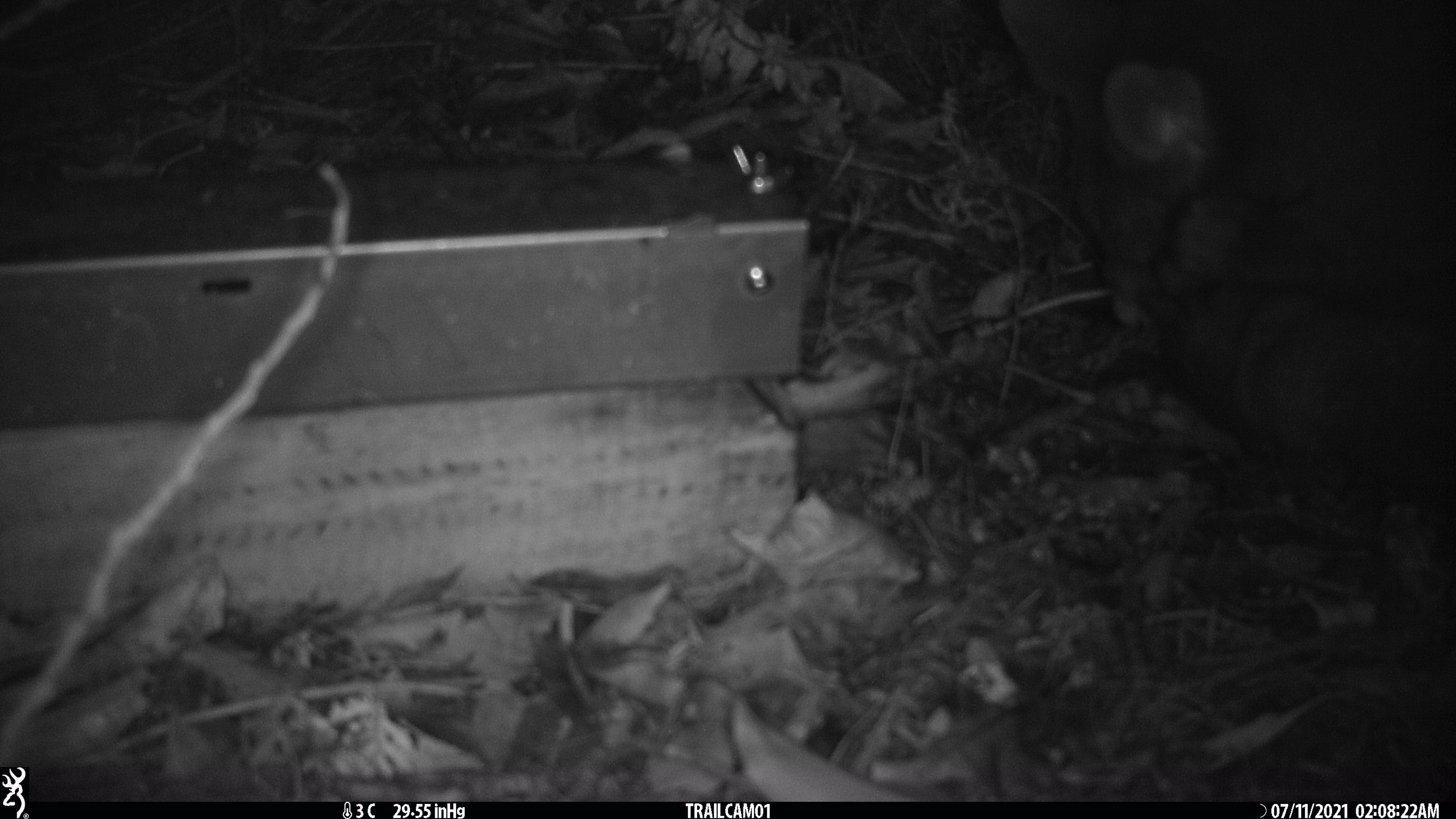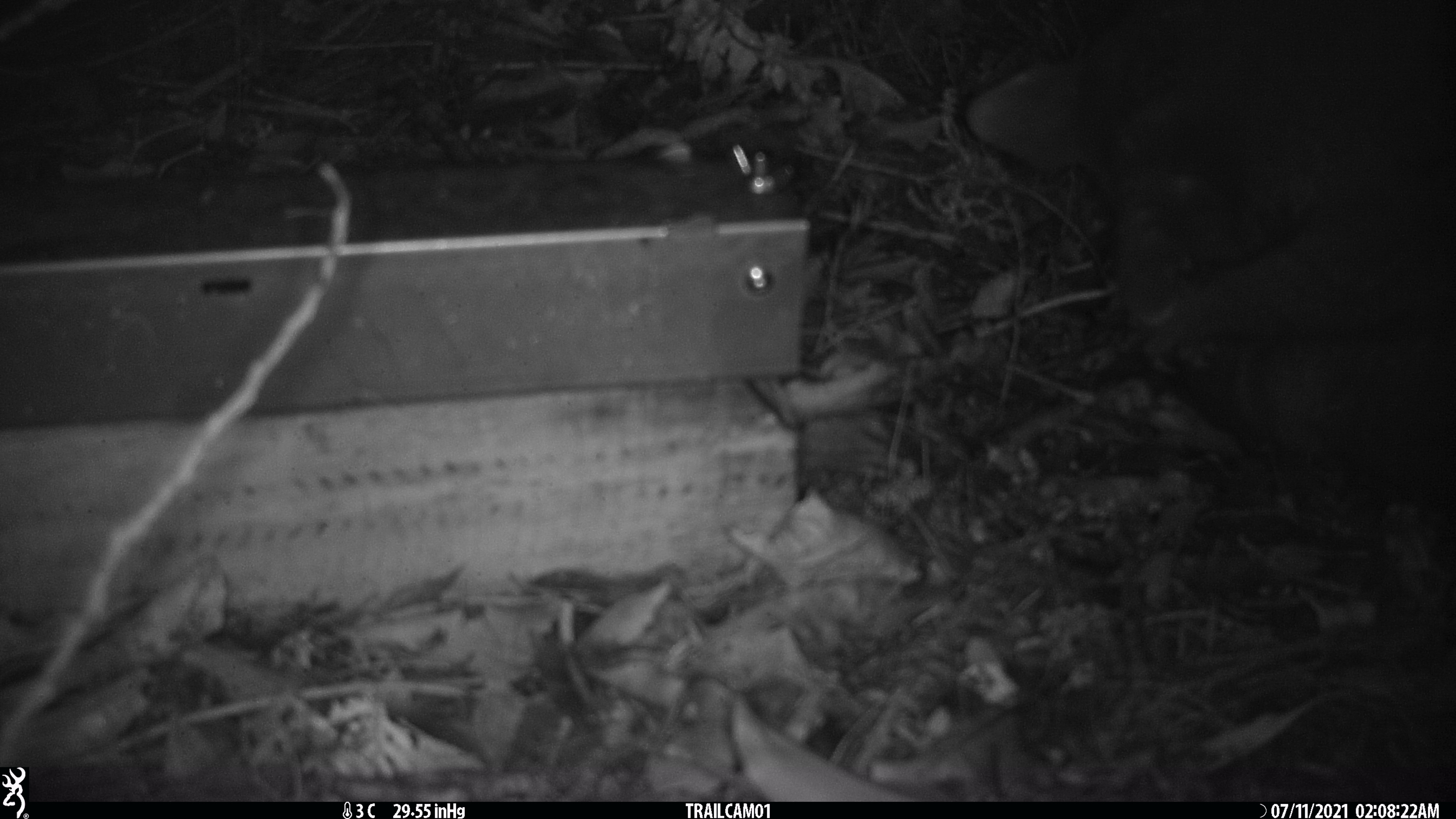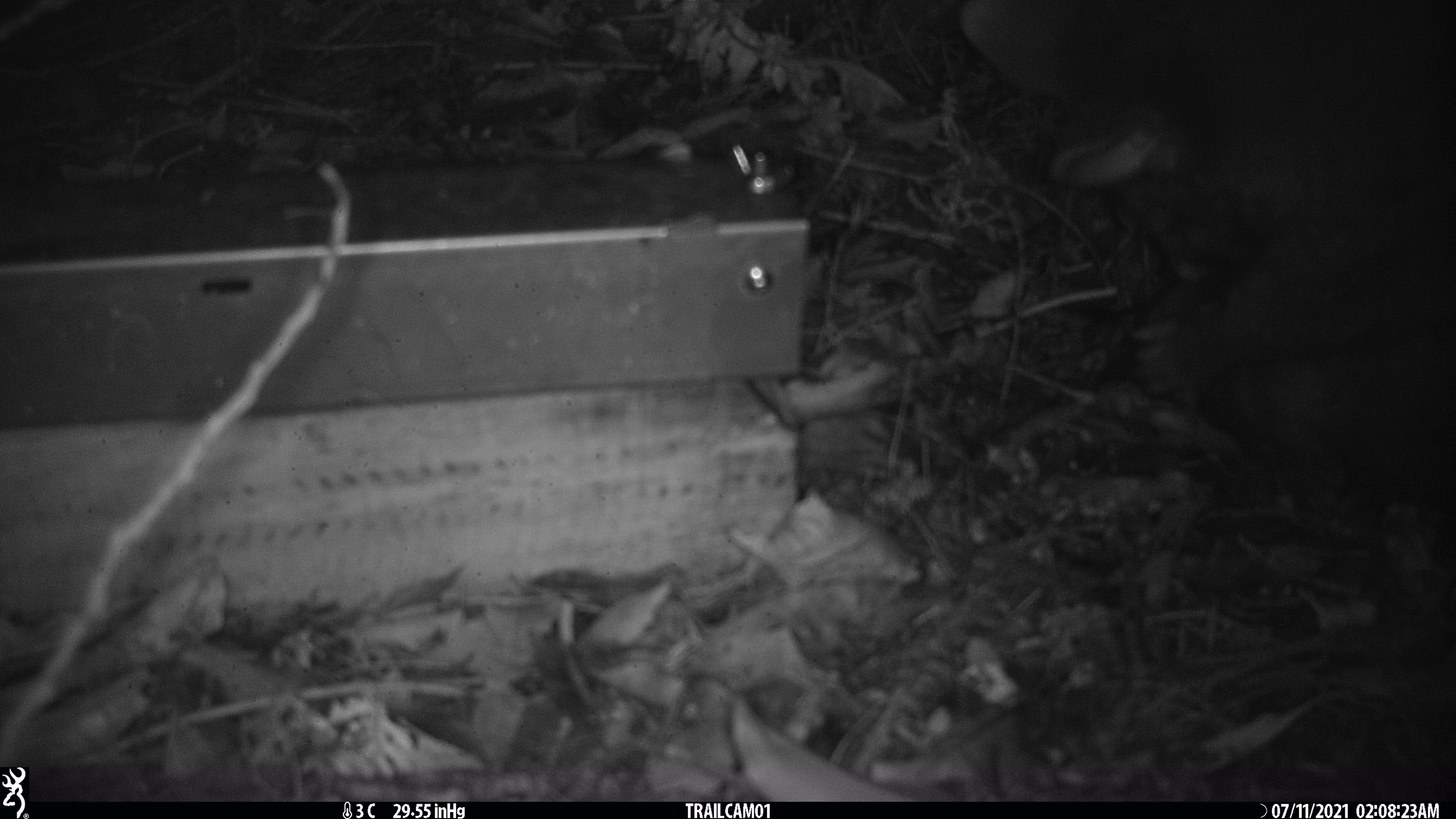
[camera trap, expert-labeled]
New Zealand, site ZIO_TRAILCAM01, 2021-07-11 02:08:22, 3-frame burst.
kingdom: Animalia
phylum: Chordata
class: Mammalia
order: Diprotodontia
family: Phalangeridae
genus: Trichosurus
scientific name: Trichosurus vulpecula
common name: common brushtail possum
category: possum